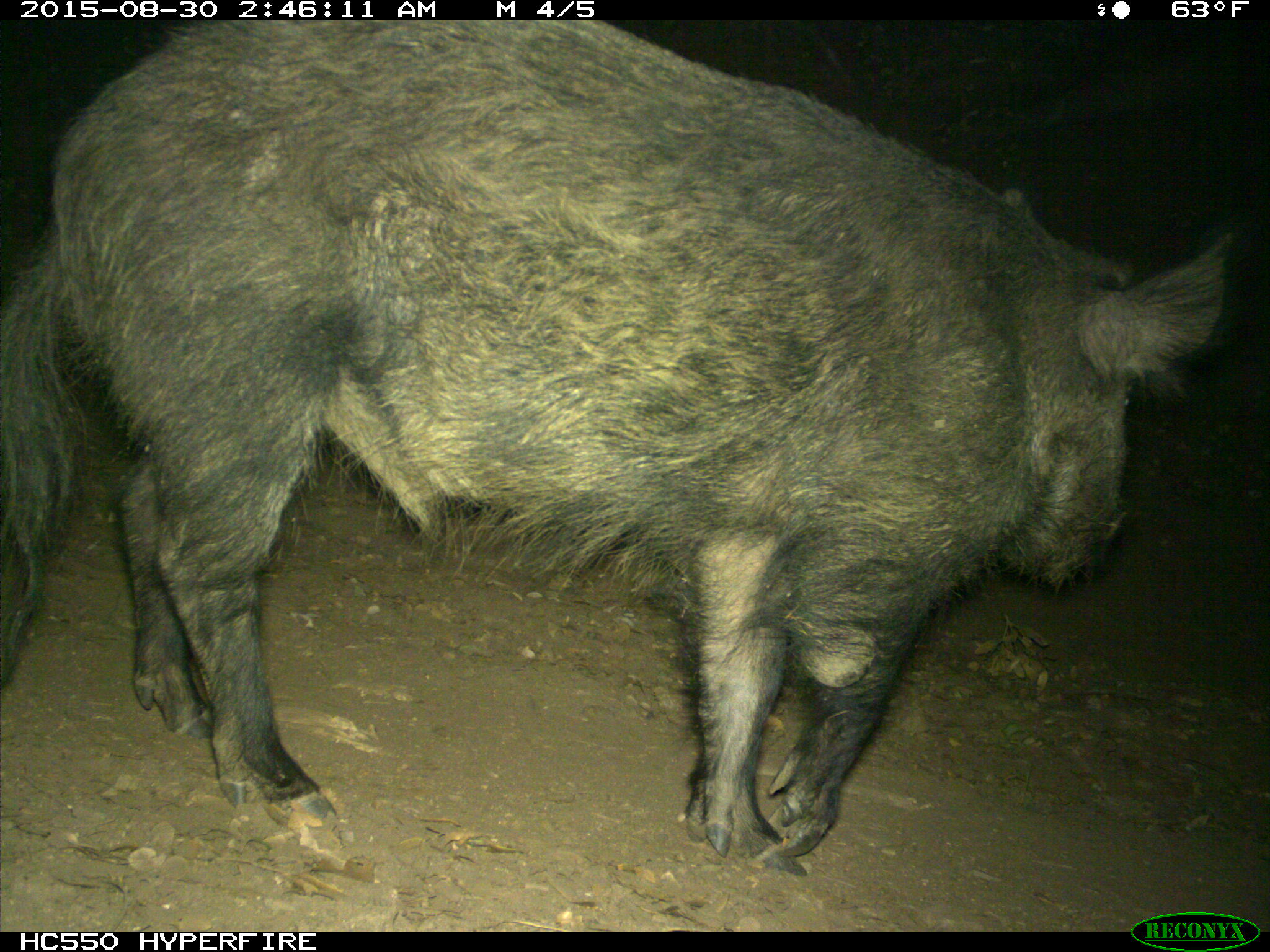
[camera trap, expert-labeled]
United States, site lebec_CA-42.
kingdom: Animalia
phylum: Chordata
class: Mammalia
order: Artiodactyla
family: Suidae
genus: Sus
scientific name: Sus scrofa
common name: wild boar